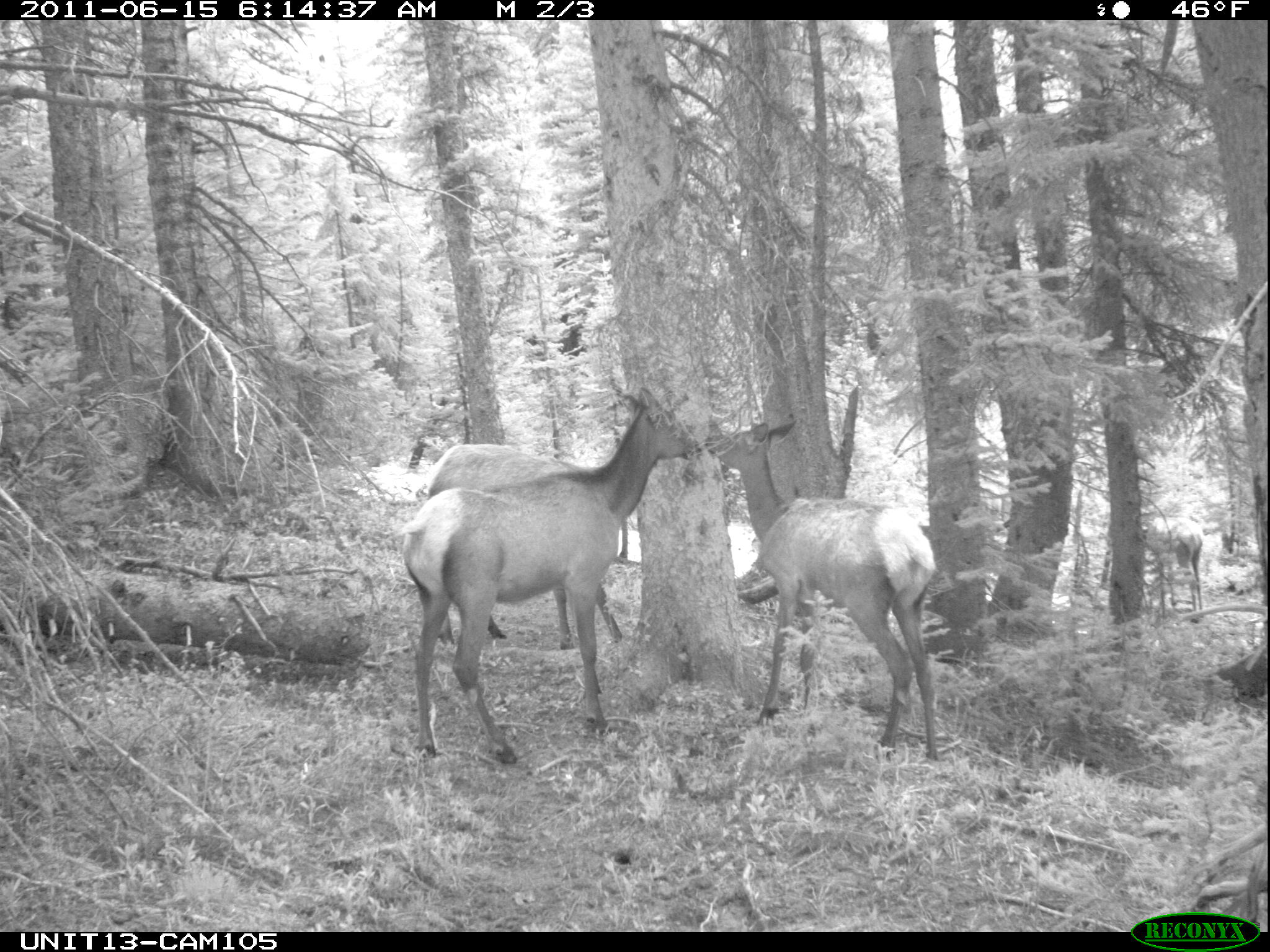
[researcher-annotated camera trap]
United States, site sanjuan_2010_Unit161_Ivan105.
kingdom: Animalia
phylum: Chordata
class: Mammalia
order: Artiodactyla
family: Cervidae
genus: Cervus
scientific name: Cervus elaphus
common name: red deer